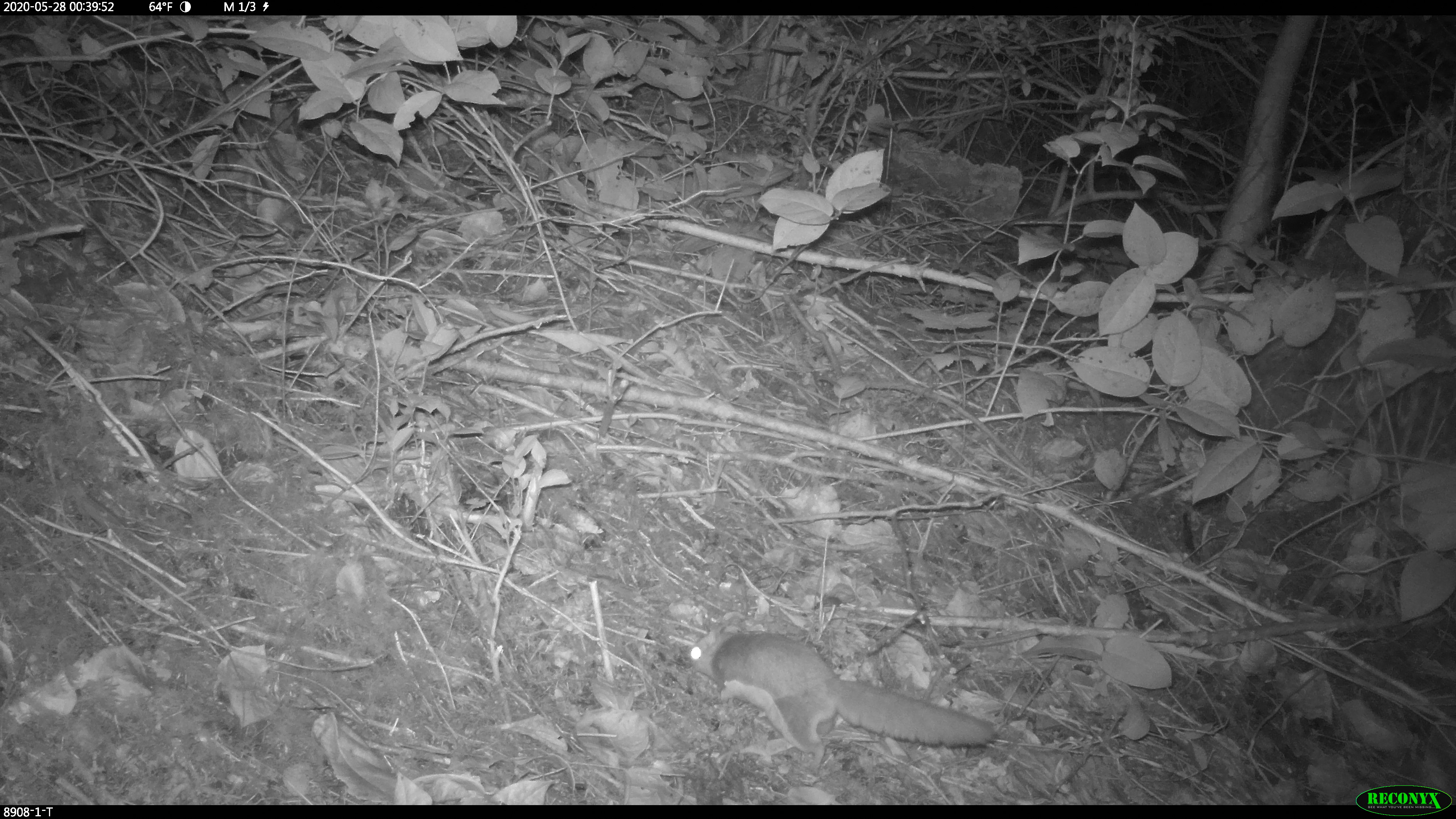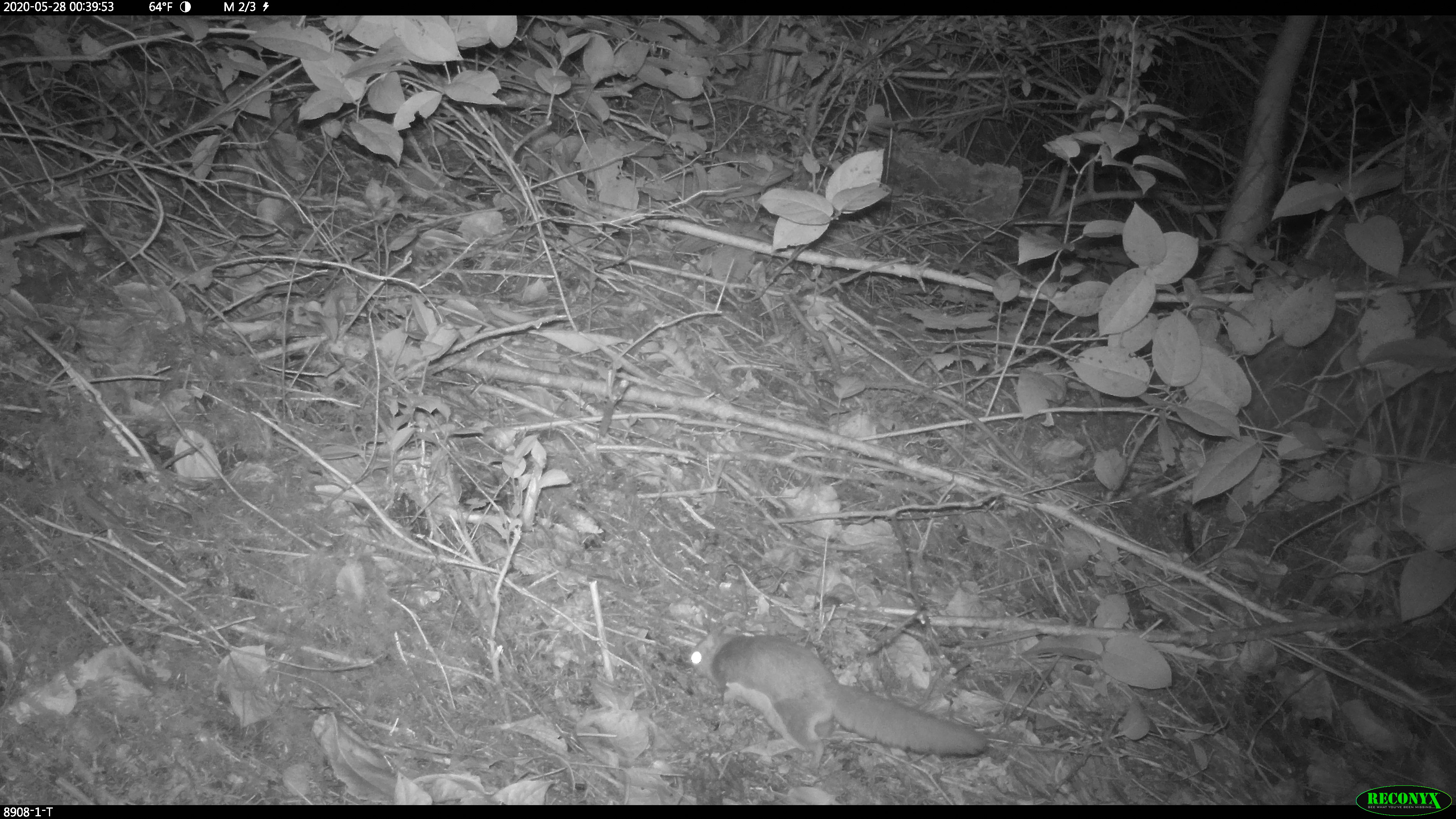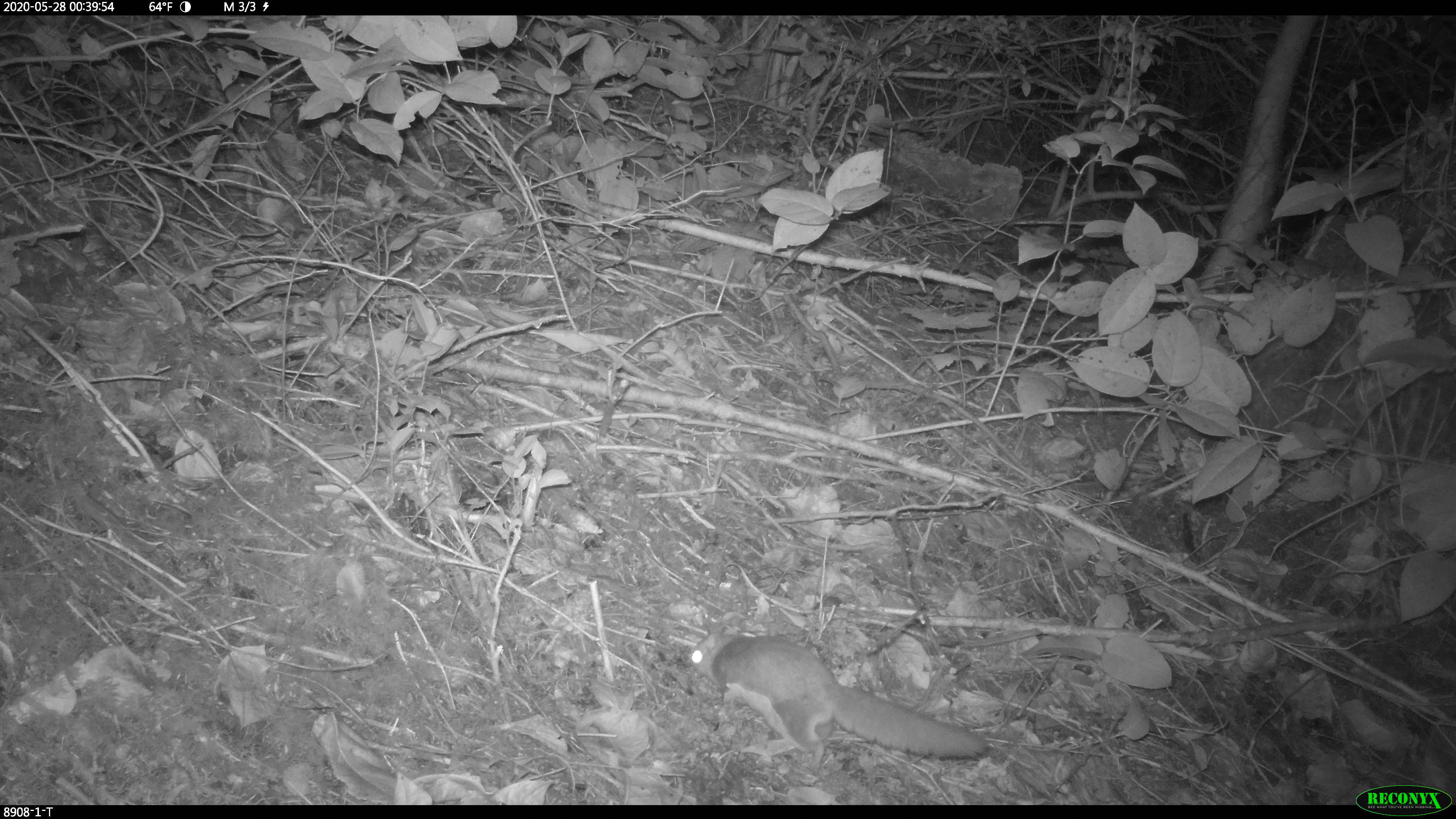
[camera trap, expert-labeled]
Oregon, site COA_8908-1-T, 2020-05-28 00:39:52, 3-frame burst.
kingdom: Animalia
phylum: Chordata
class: Mammalia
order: Rodentia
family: Sciuridae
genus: Glaucomys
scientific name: Glaucomys oregonensis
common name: humboldt's flying squirrel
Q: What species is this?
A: Humboldt's flying squirrel (Glaucomys oregonensis).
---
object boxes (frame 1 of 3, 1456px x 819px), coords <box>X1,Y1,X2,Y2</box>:
humboldt's flying squirrel: <box>668,613,1012,769</box>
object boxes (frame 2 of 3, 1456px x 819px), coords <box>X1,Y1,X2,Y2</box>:
humboldt's flying squirrel: <box>670,617,1006,783</box>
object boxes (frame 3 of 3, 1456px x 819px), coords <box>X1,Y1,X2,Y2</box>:
humboldt's flying squirrel: <box>677,612,1006,775</box>